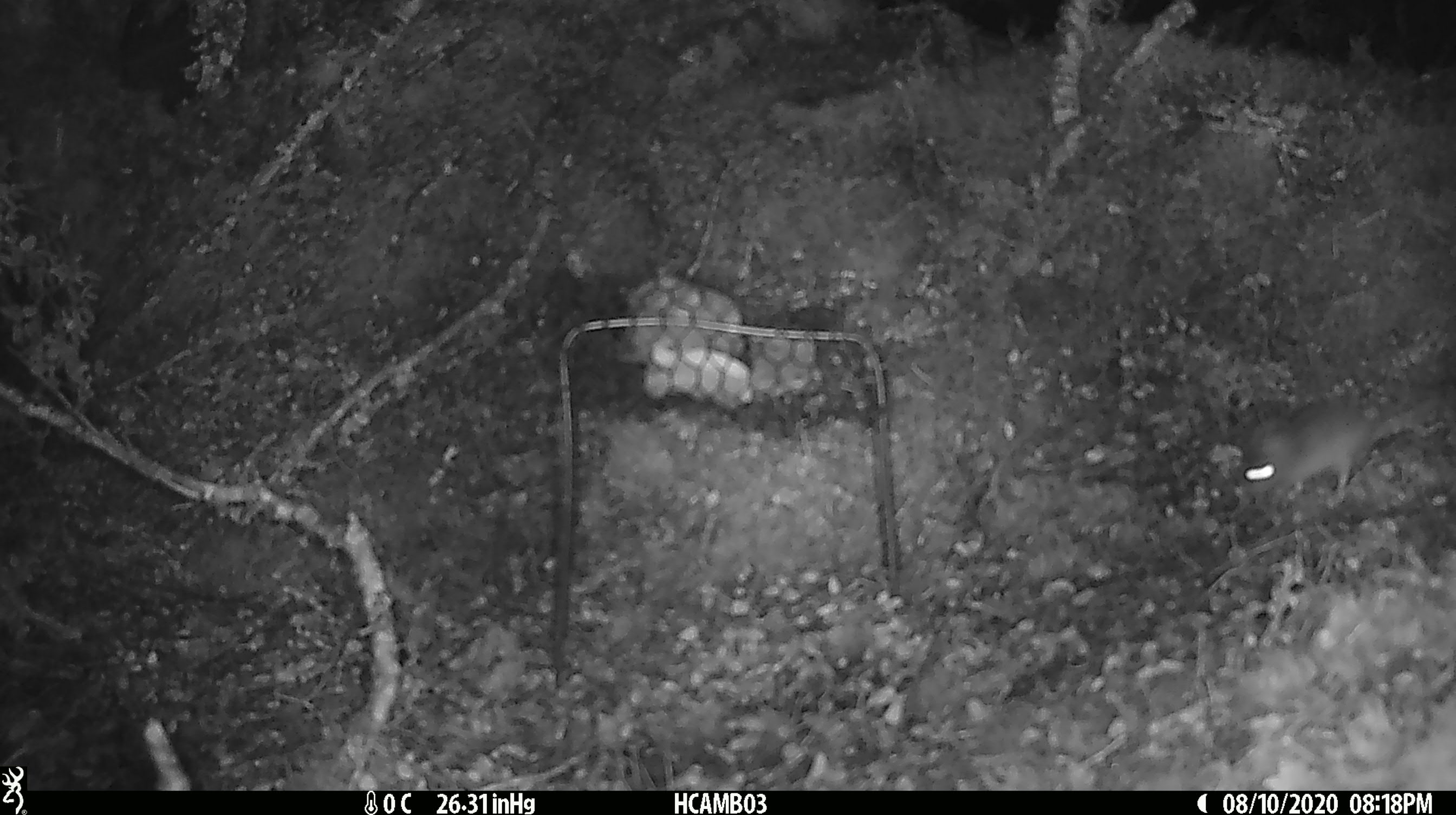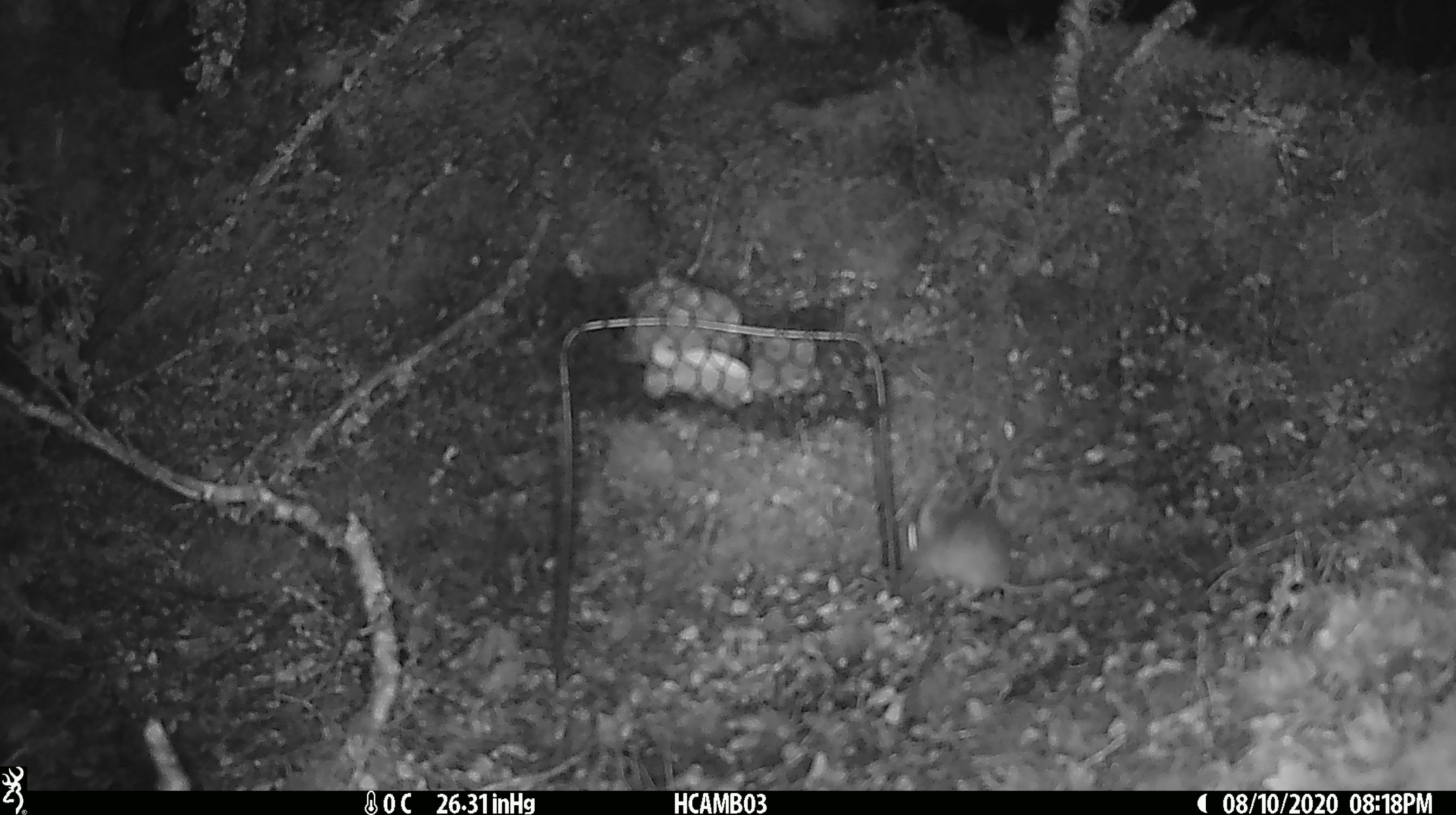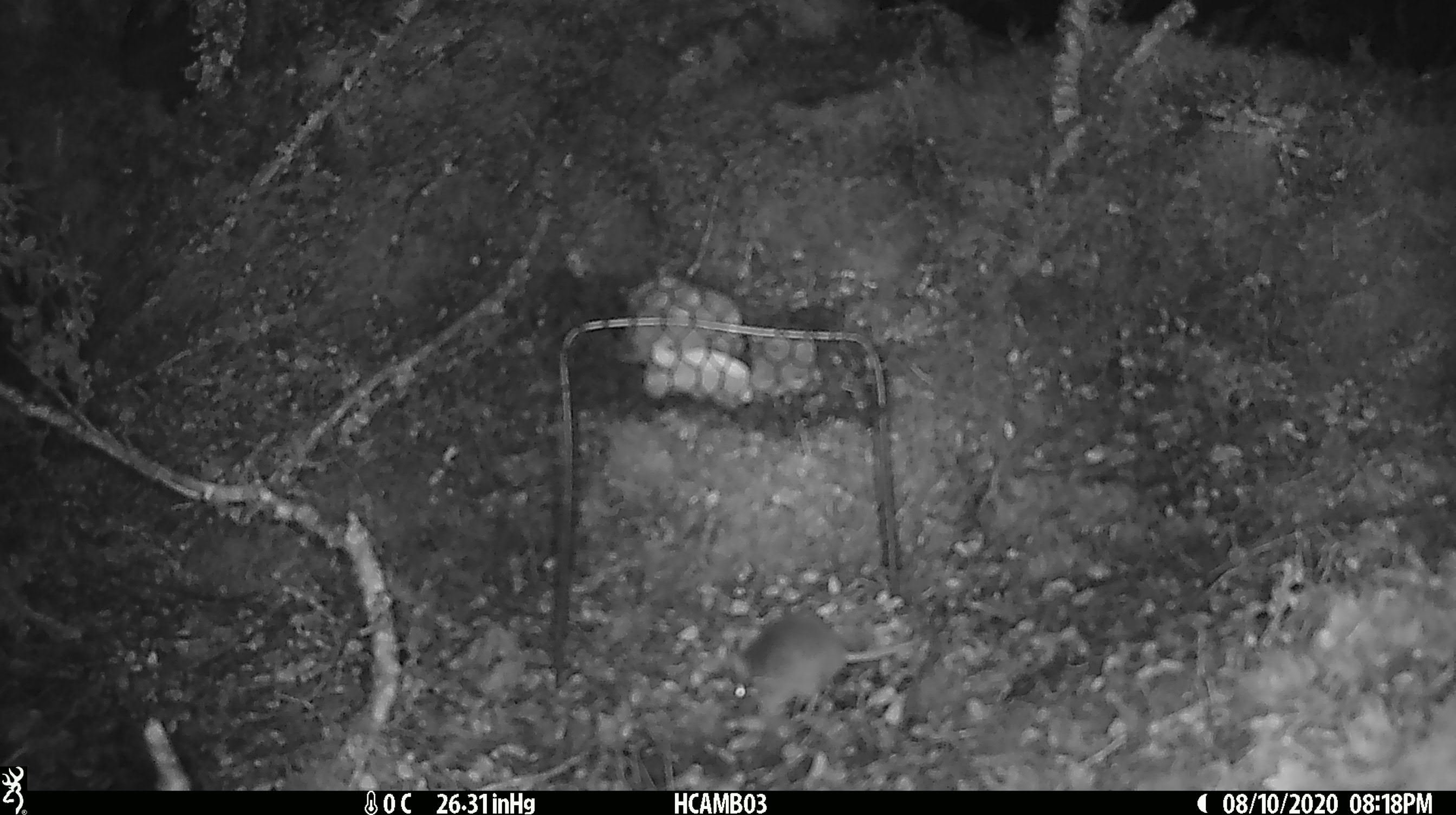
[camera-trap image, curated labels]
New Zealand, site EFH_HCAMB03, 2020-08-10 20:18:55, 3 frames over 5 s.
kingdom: Animalia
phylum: Chordata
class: Mammalia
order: Rodentia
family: Muridae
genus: Mus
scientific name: Mus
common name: mouse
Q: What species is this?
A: Mouse (Mus).